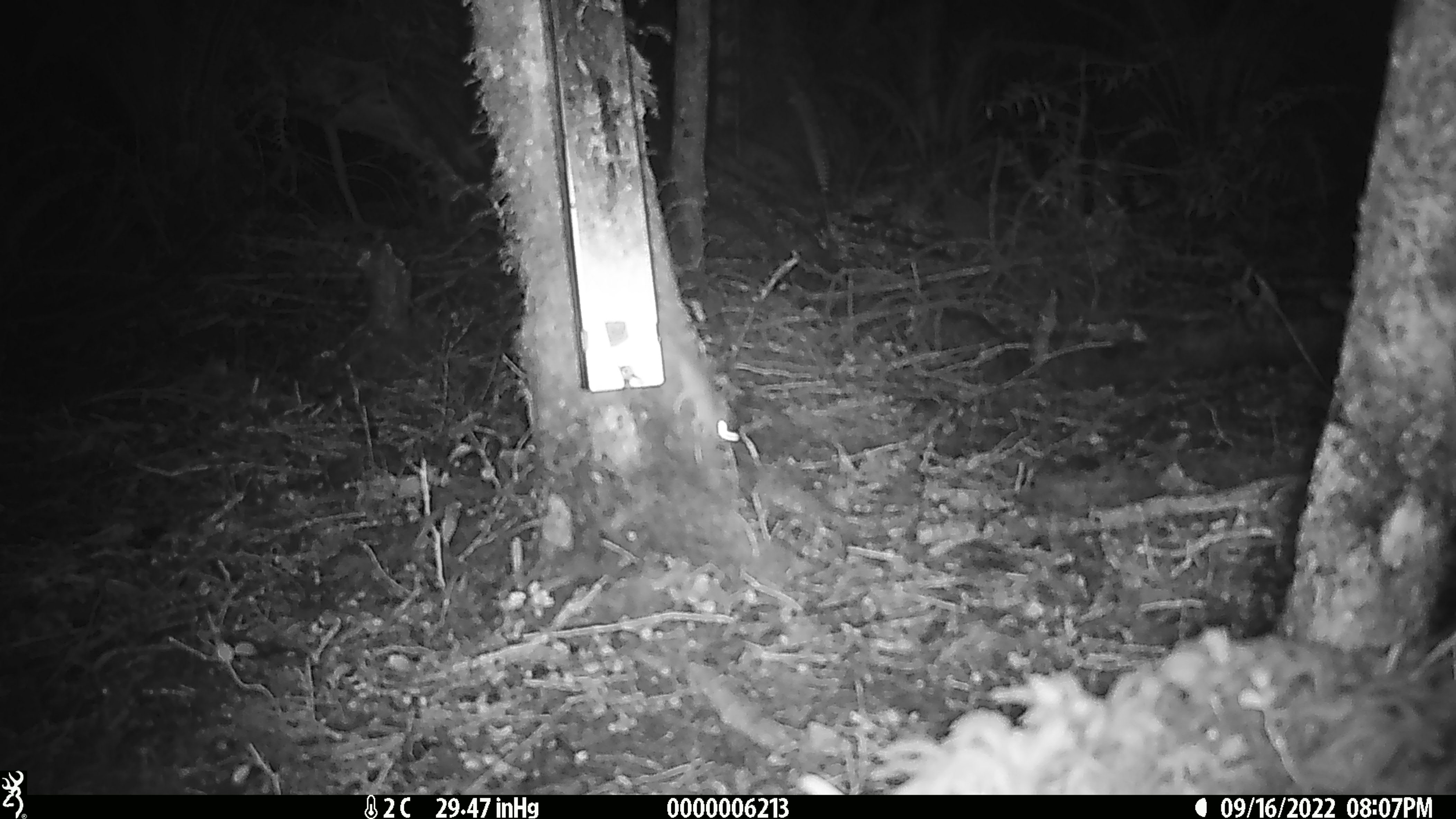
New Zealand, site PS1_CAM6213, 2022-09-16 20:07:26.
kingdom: Animalia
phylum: Chordata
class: Mammalia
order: Rodentia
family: Muridae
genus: Mus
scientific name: Mus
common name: mouse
Mouse (Mus).